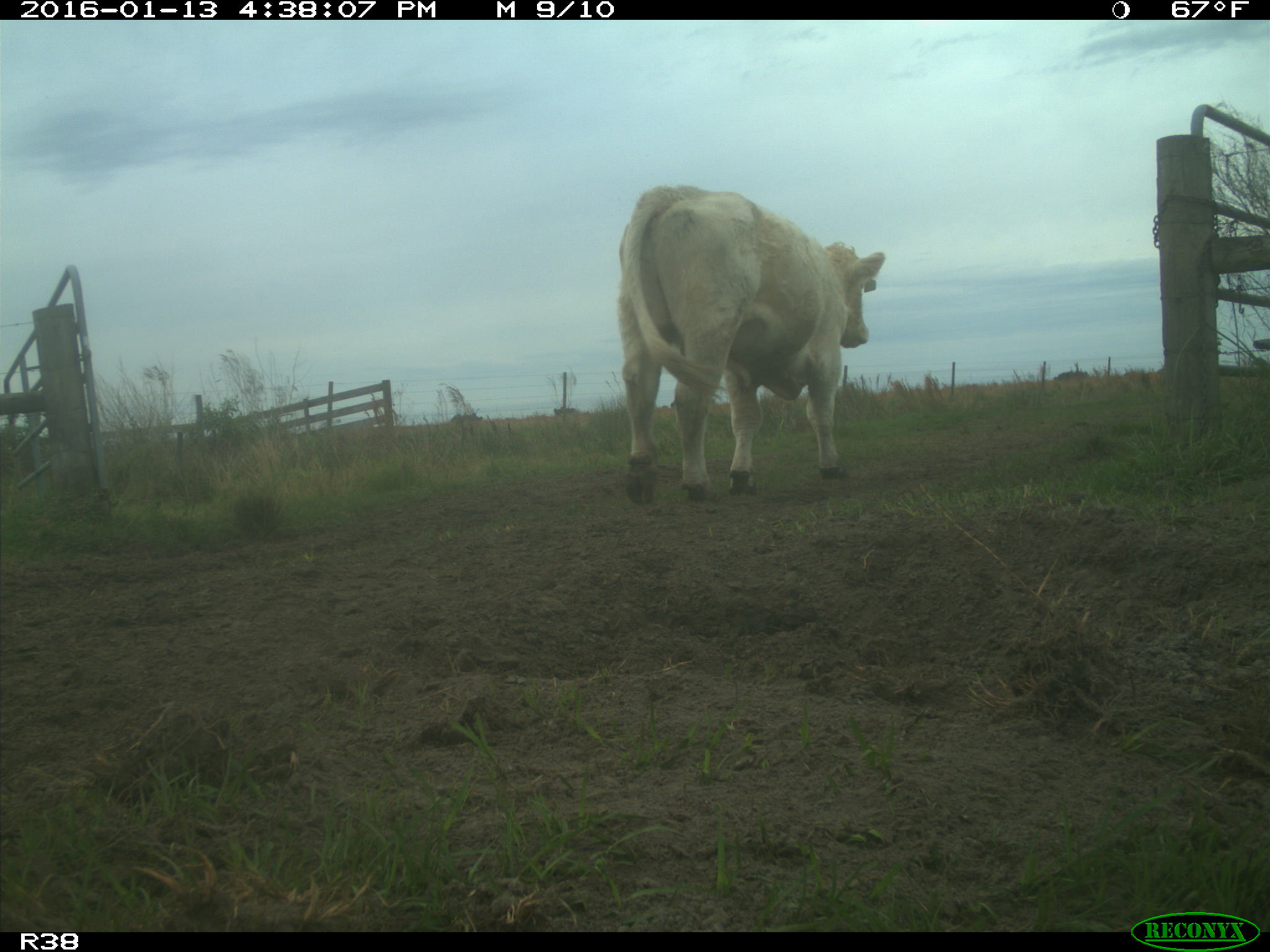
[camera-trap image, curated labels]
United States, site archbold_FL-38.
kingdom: Animalia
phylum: Chordata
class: Mammalia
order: Artiodactyla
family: Bovidae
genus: Bos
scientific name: Bos taurus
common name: domestic cow